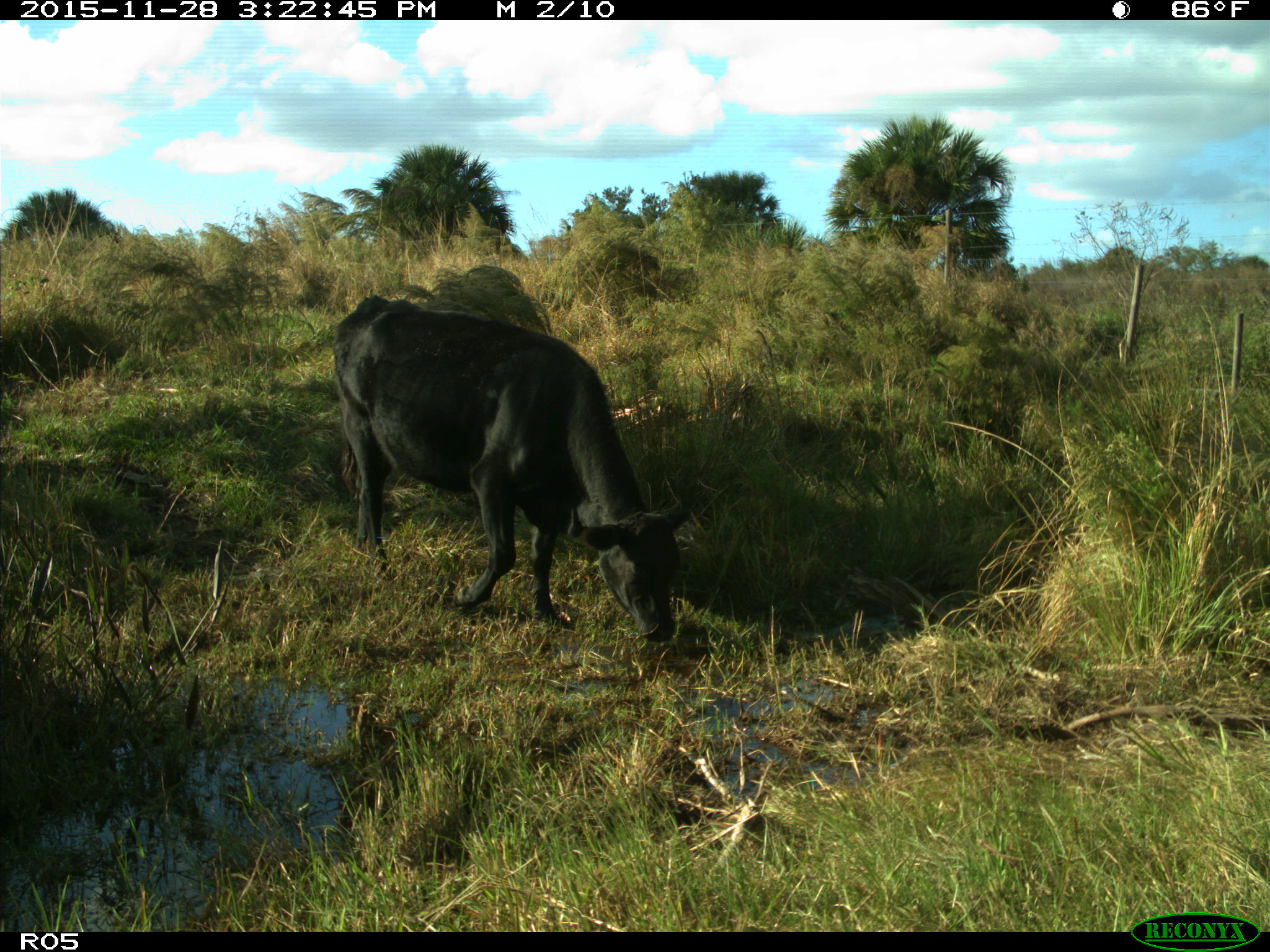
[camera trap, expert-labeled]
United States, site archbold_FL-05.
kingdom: Animalia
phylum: Chordata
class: Mammalia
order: Artiodactyla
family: Bovidae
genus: Bos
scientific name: Bos taurus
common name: domestic cow